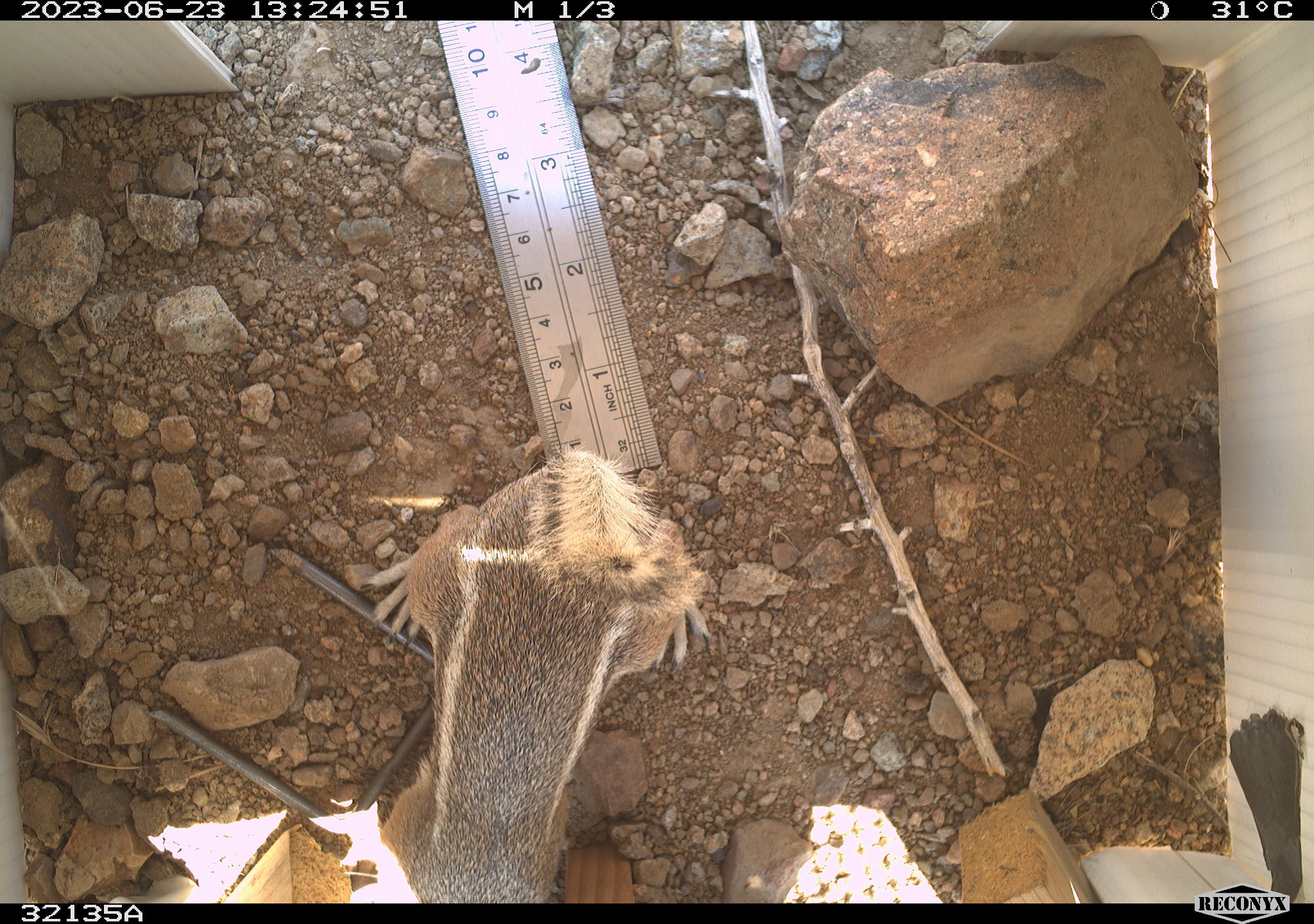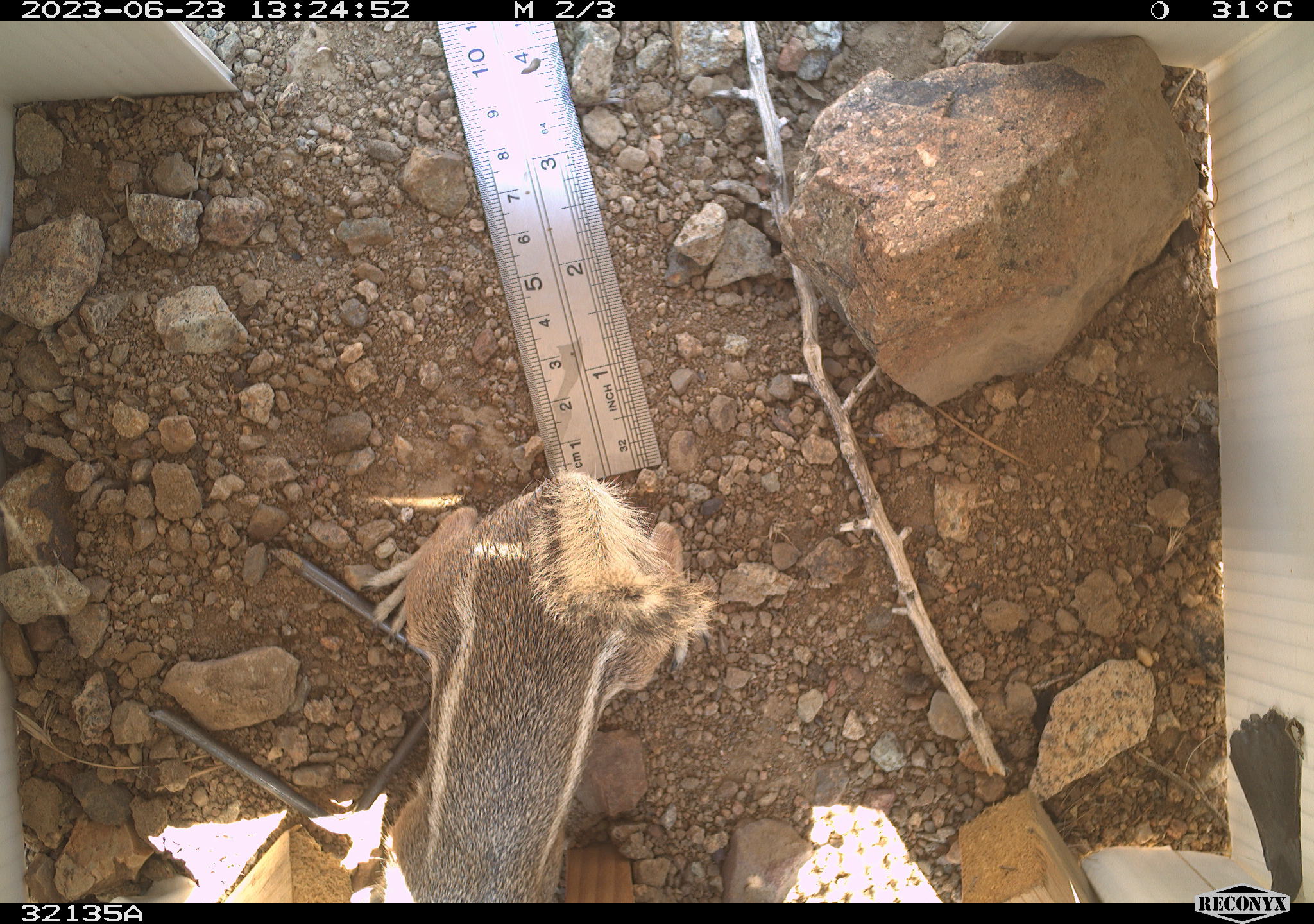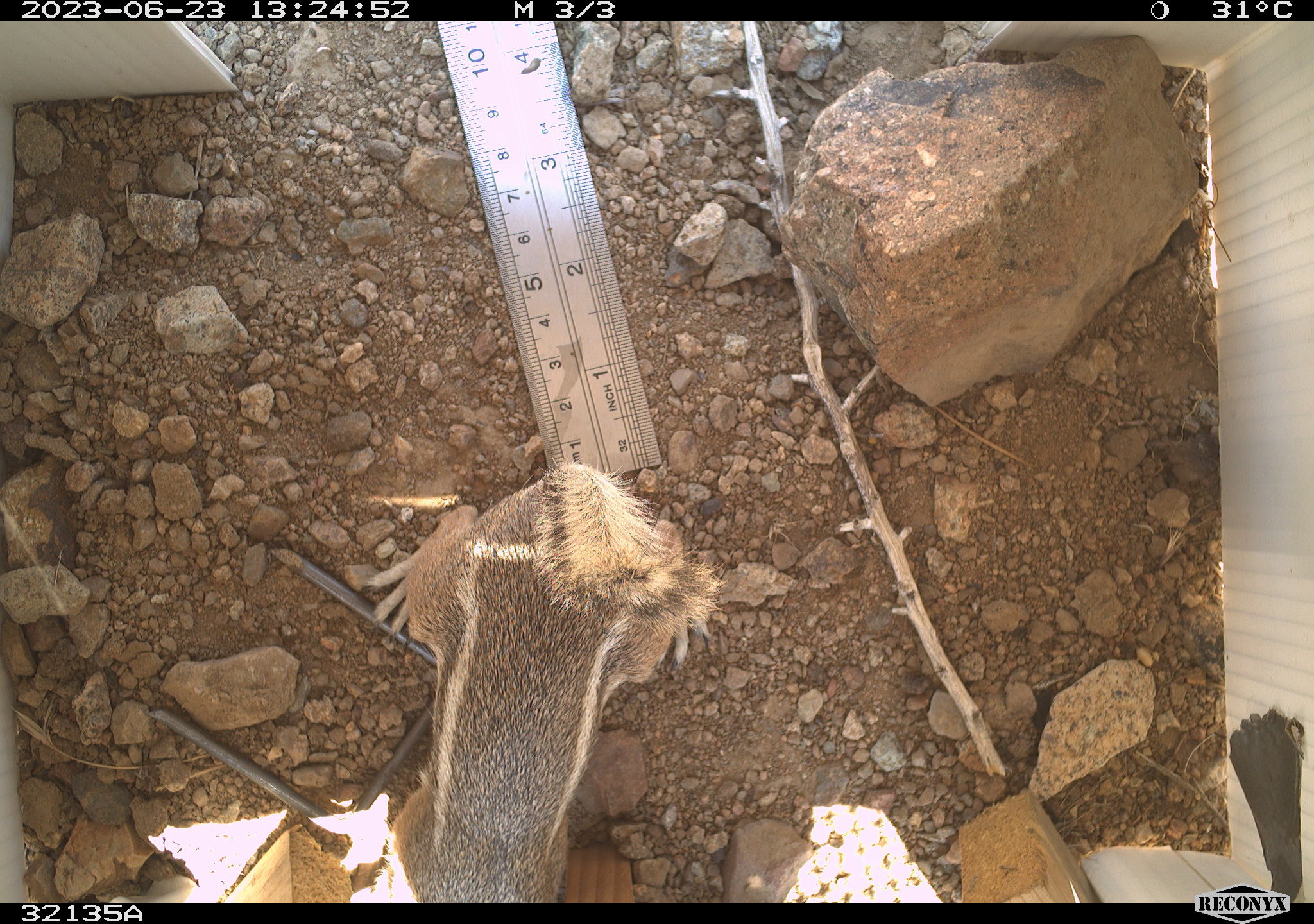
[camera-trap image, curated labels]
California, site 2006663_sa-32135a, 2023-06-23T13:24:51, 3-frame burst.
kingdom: Animalia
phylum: Chordata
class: Mammalia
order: Rodentia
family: Sciuridae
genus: Ammospermophilus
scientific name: Ammospermophilus leucurus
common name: white-tailed antelope squirrel